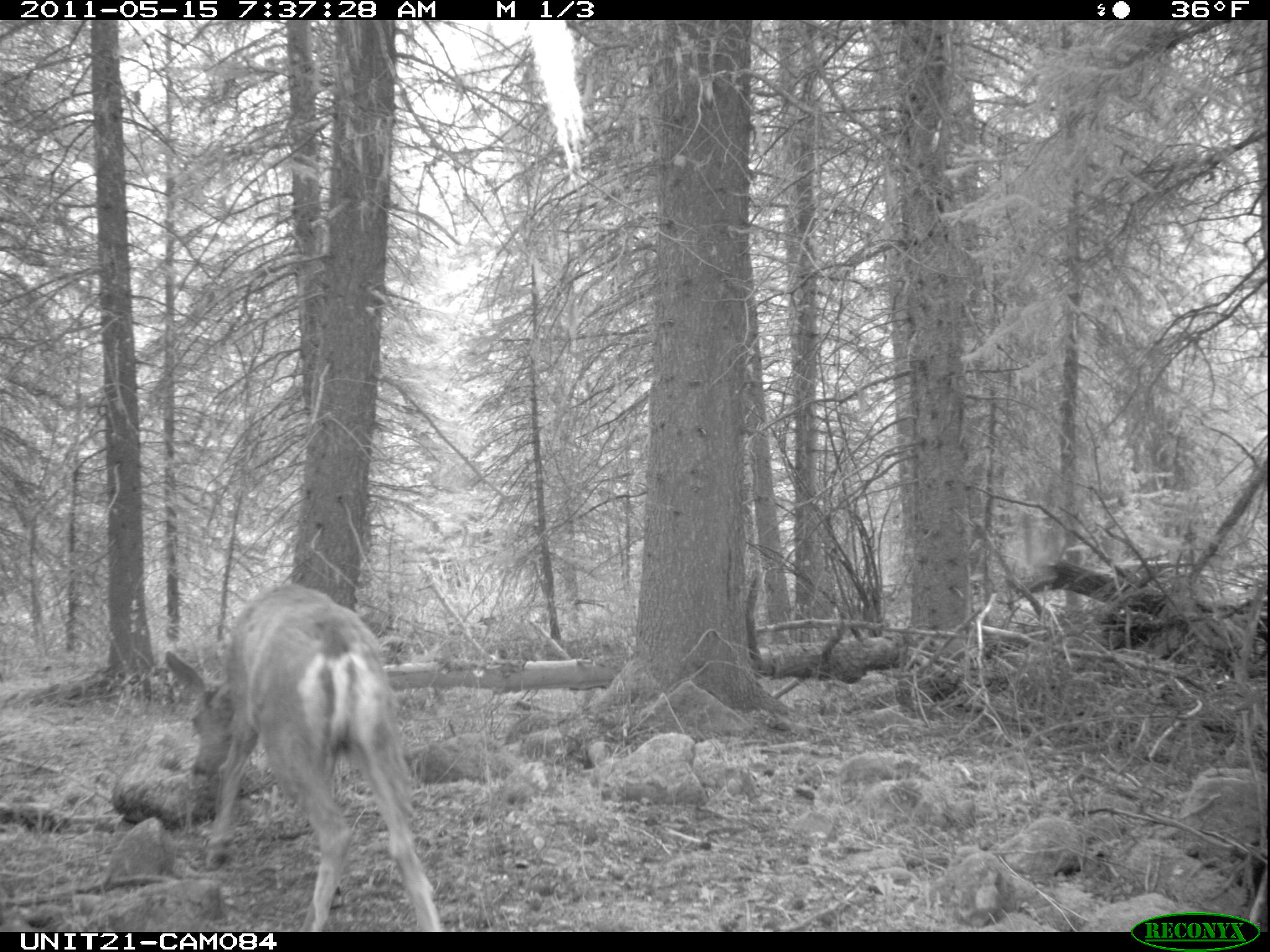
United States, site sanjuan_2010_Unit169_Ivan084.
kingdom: Animalia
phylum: Chordata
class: Mammalia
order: Artiodactyla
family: Cervidae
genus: Odocoileus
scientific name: Odocoileus hemionus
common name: mule deer